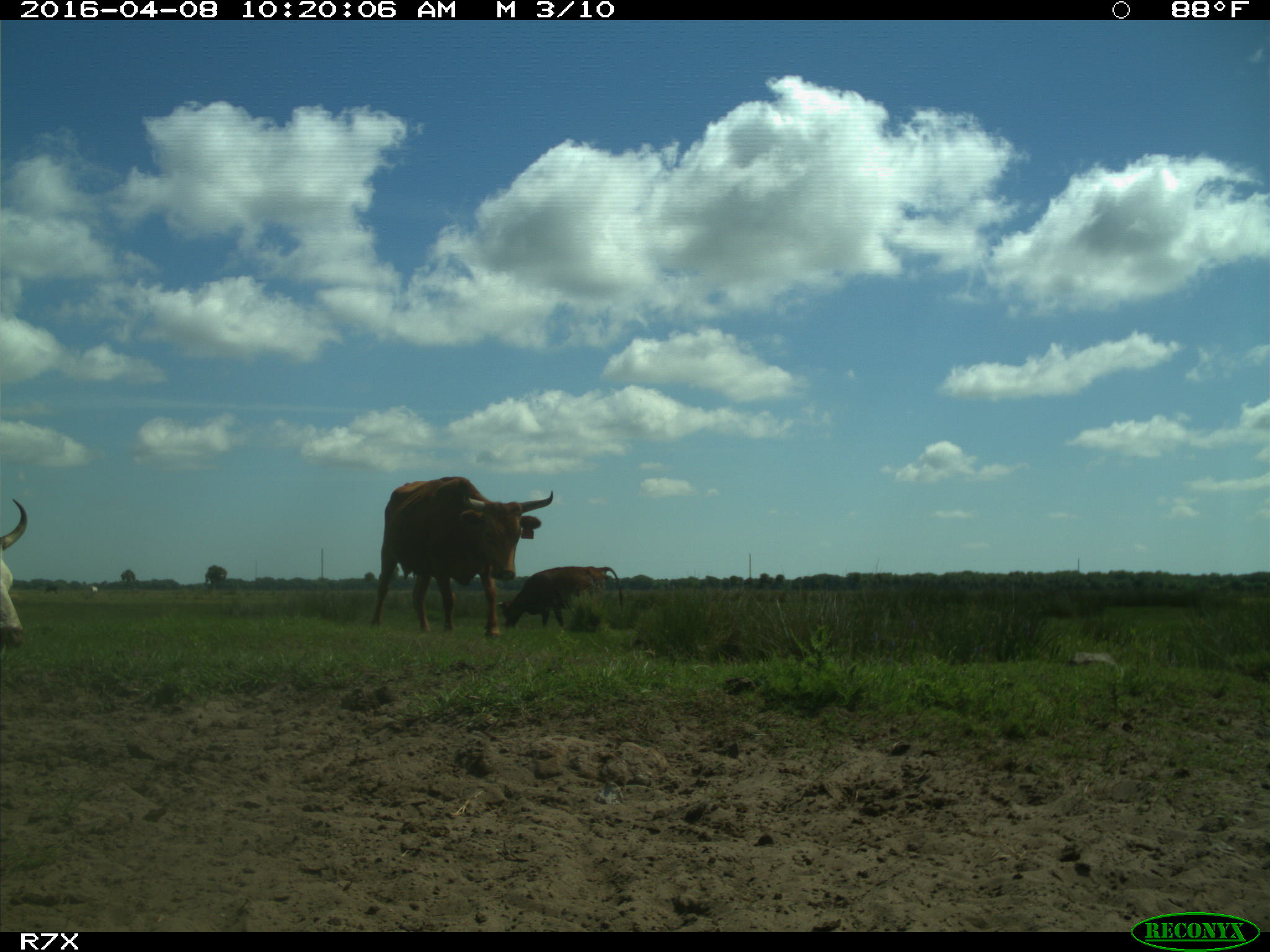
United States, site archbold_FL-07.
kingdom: Animalia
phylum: Chordata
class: Mammalia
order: Artiodactyla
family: Bovidae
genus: Bos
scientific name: Bos taurus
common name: domestic cow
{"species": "Bos taurus (domestic cow)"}